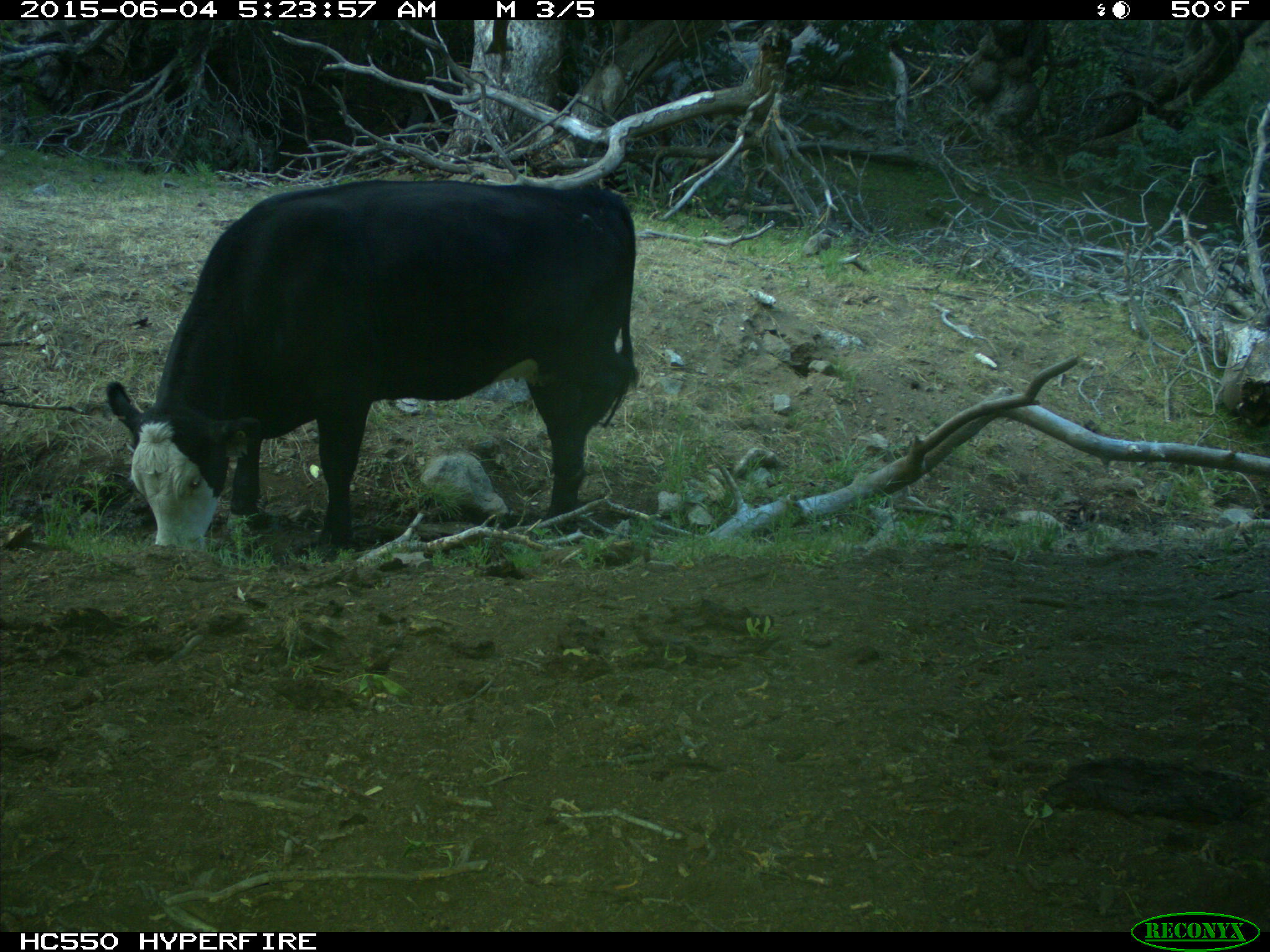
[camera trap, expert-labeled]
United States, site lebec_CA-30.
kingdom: Animalia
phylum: Chordata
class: Mammalia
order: Artiodactyla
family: Bovidae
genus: Bos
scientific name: Bos taurus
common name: domestic cow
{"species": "Bos taurus (domestic cow)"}